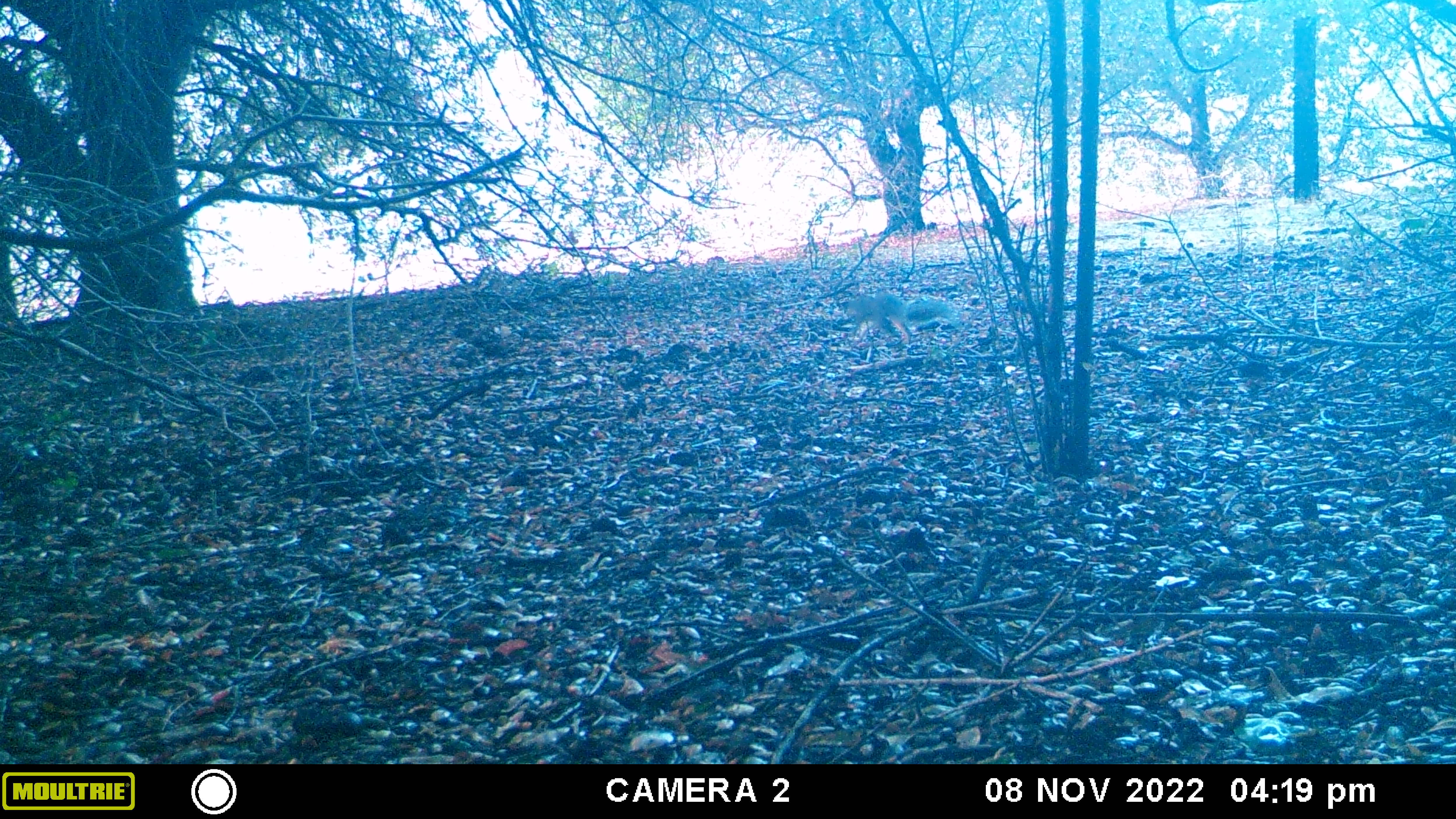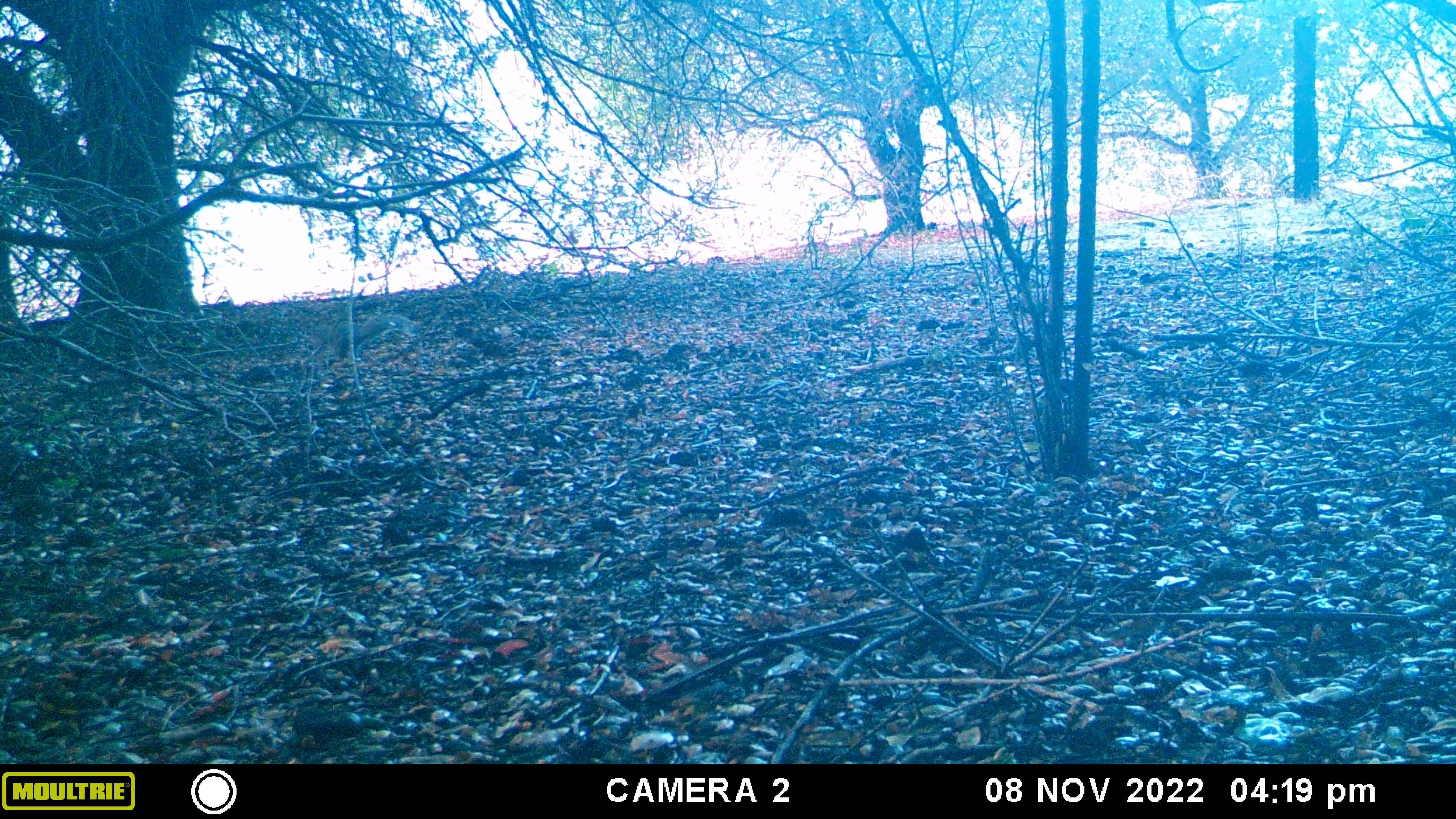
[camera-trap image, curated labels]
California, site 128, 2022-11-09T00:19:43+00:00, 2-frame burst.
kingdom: Animalia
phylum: Chordata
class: Mammalia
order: Rodentia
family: Sciuridae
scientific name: Sciuridae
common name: squirrel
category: unknown squirrel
Unknown squirrel (squirrel) (Sciuridae).